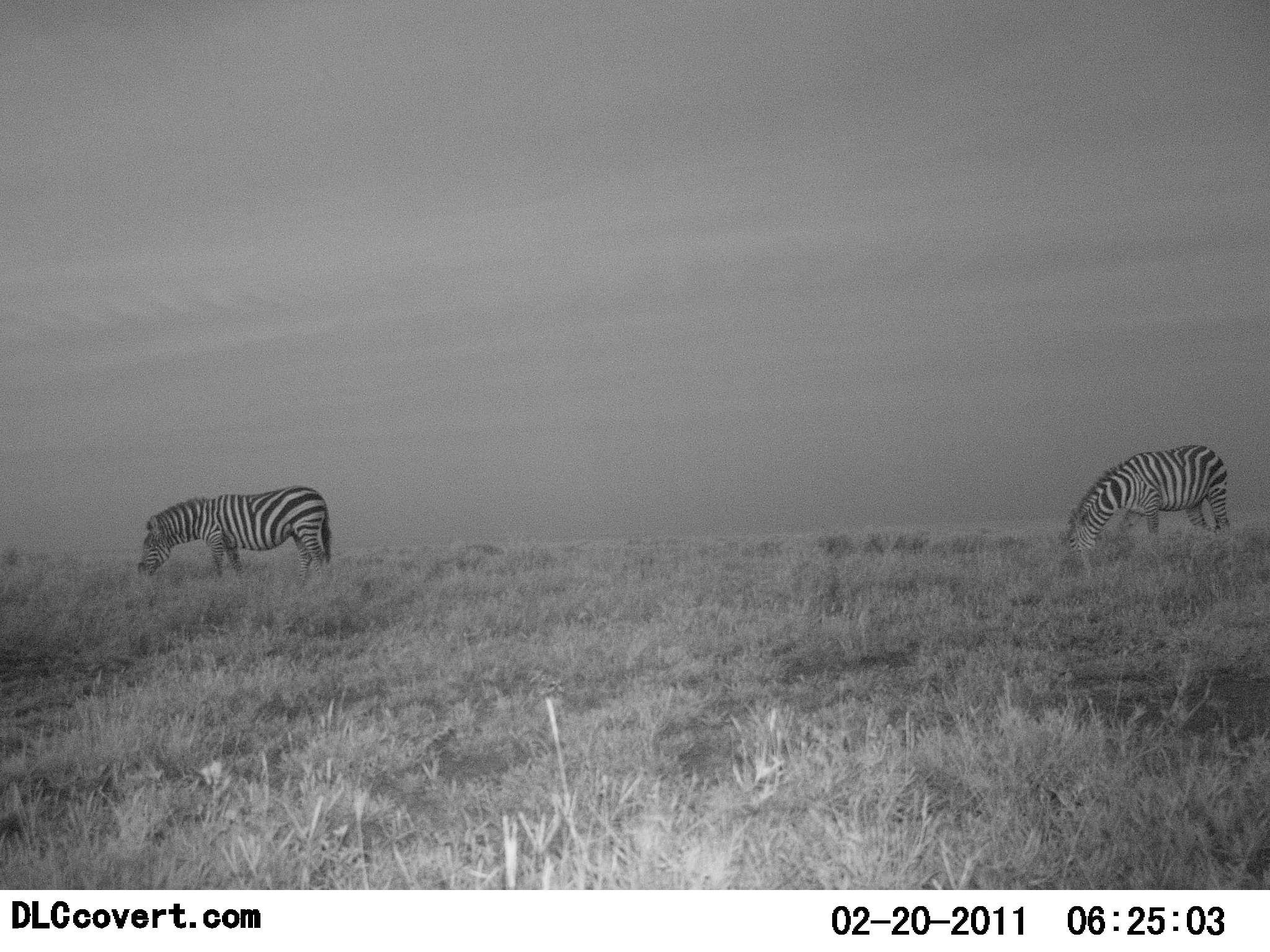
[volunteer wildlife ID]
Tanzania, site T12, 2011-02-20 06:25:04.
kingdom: Animalia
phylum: Chordata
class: Mammalia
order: Perissodactyla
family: Equidae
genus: Equus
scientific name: Equus quagga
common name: plains zebra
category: zebra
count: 2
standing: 31%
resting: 0%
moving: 8%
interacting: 0%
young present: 0%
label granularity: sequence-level